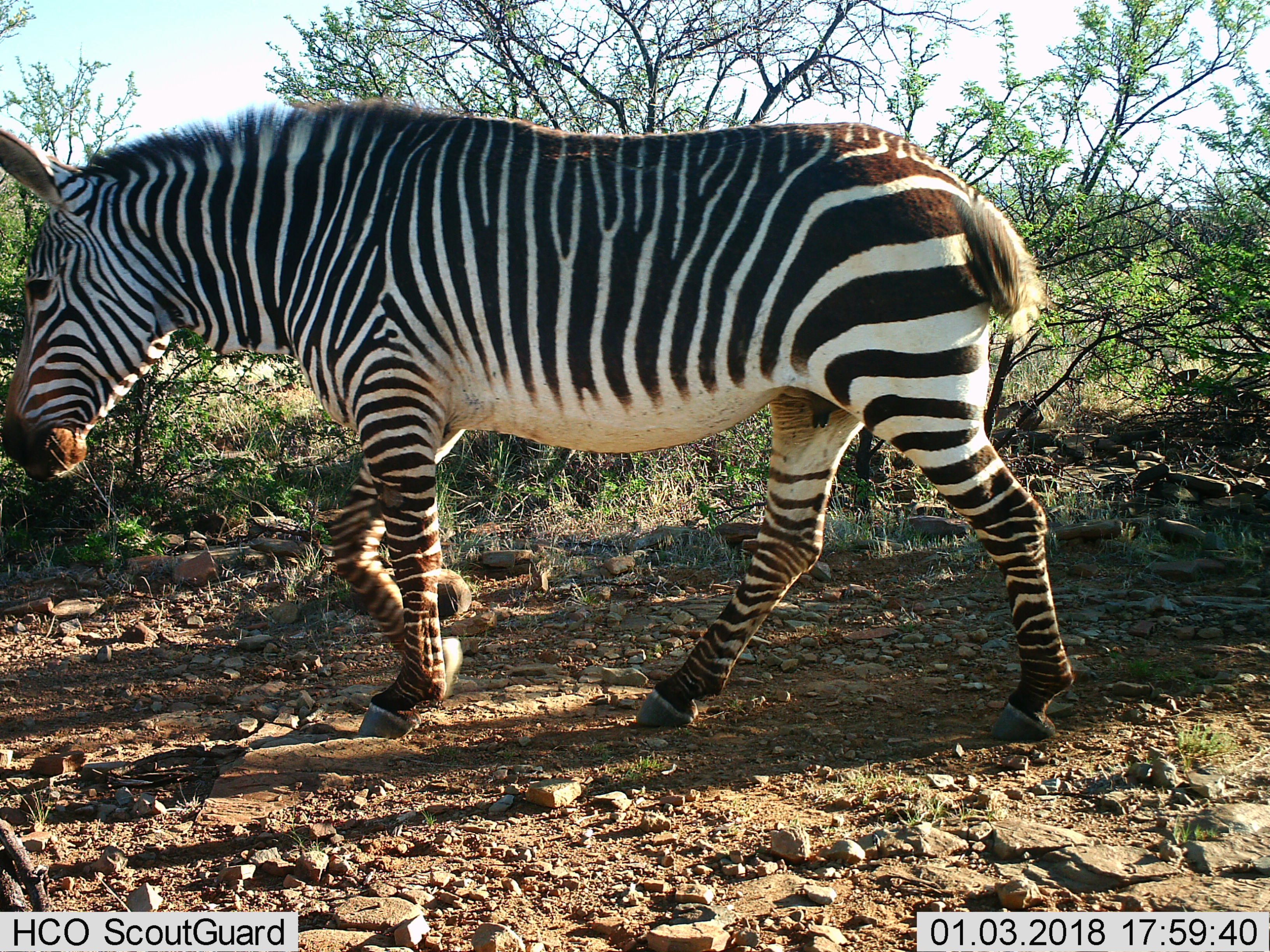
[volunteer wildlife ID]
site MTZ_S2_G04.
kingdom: Animalia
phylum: Chordata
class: Mammalia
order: Perissodactyla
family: Equidae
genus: Equus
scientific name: Equus zebra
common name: mountain zebra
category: zebramountain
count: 1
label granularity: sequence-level